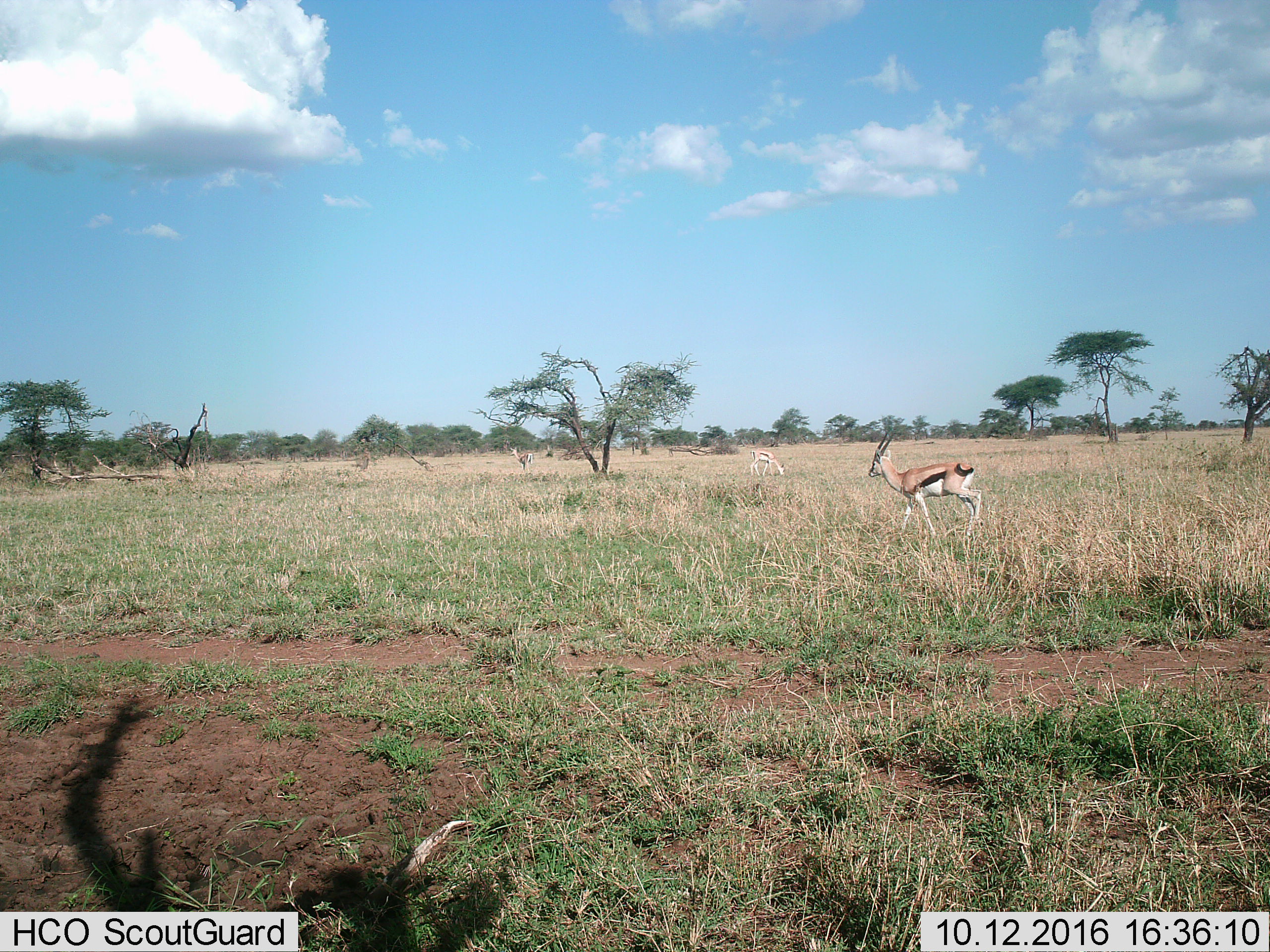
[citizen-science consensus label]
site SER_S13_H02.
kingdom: Animalia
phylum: Chordata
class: Mammalia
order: Artiodactyla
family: Bovidae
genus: Eudorcas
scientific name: Eudorcas thomsonii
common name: thomson's gazelle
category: gazellethomsons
Gazellethomsons (thomson's gazelle) (Eudorcas thomsonii), count 3. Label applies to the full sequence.